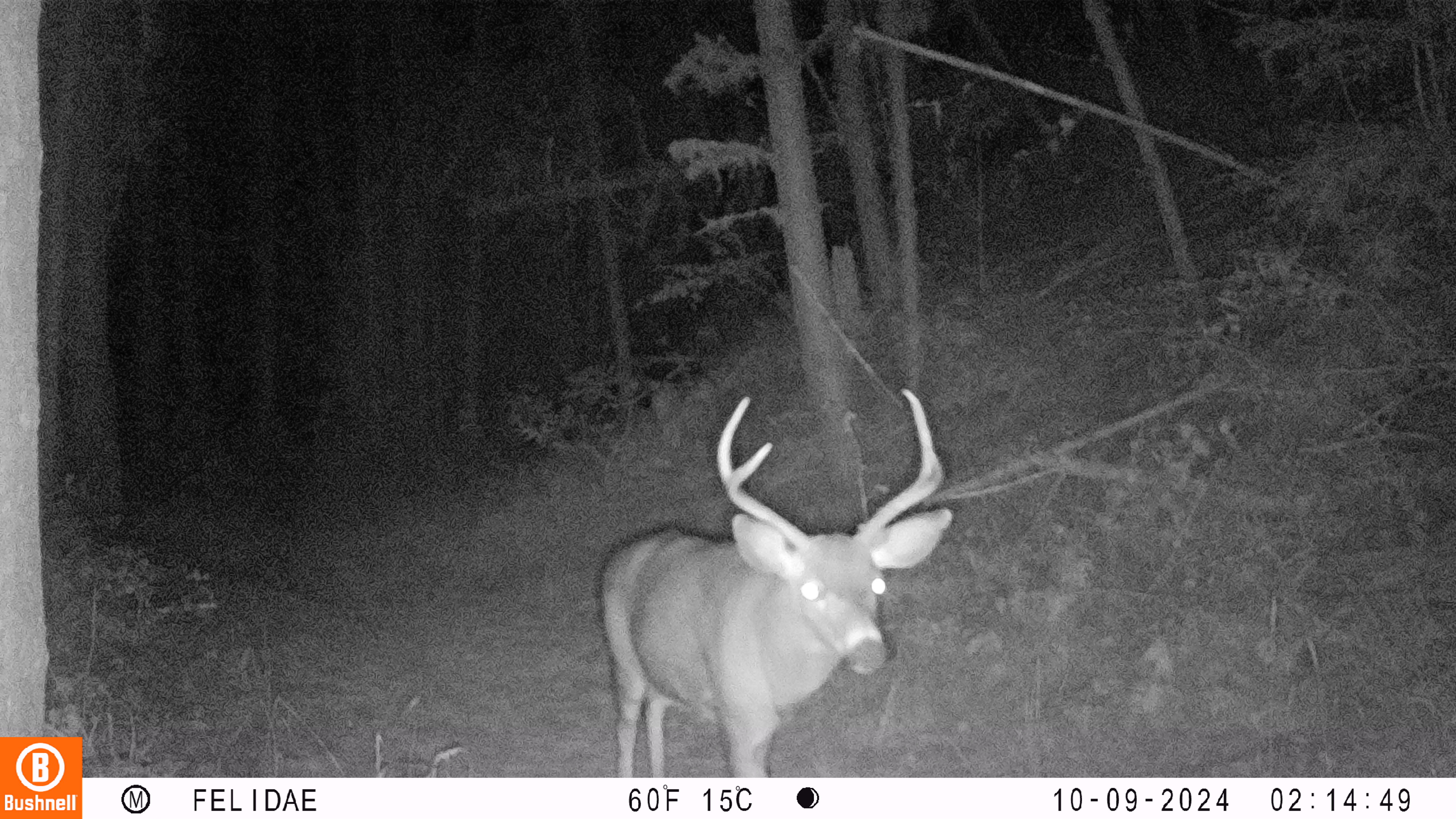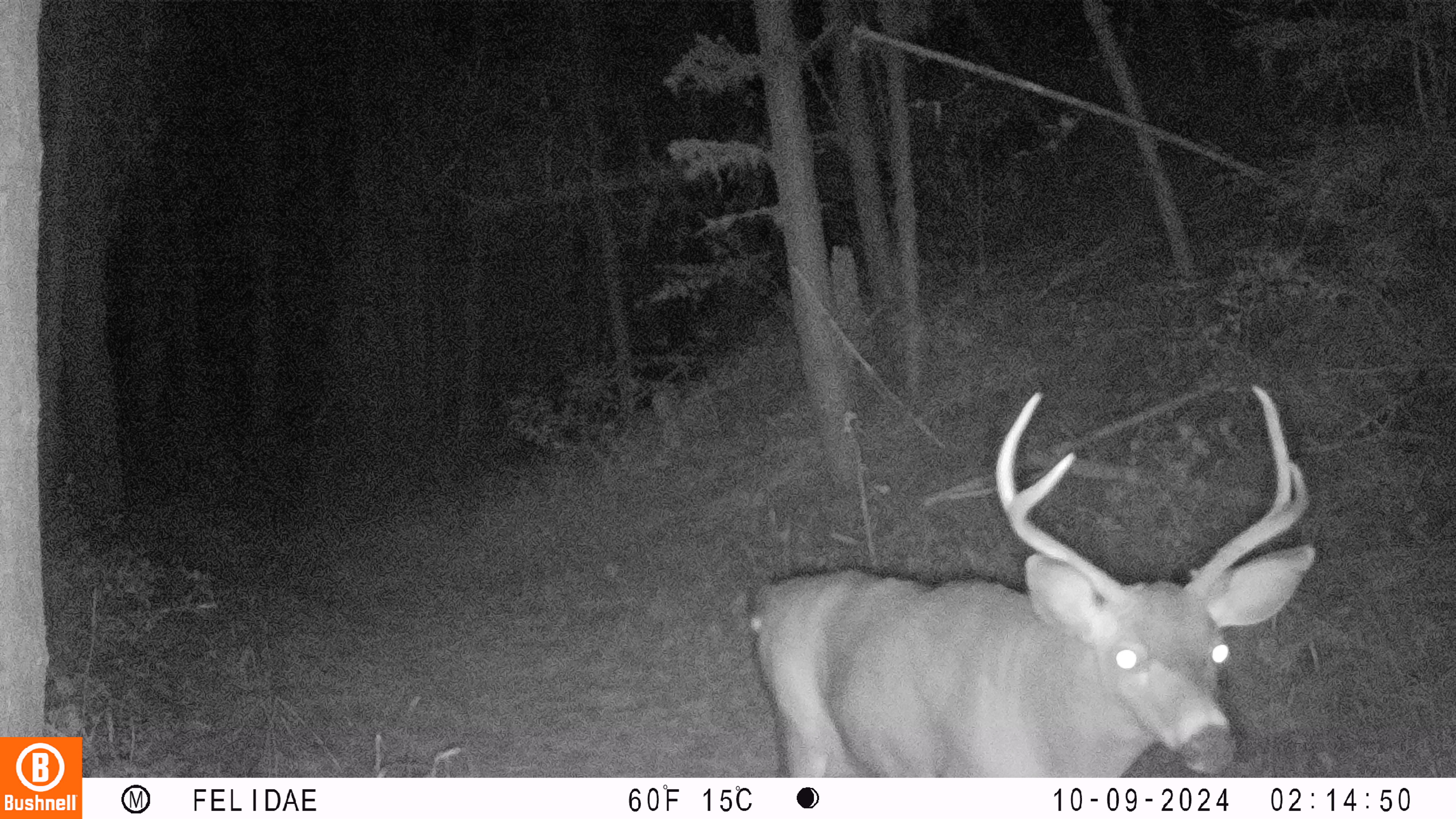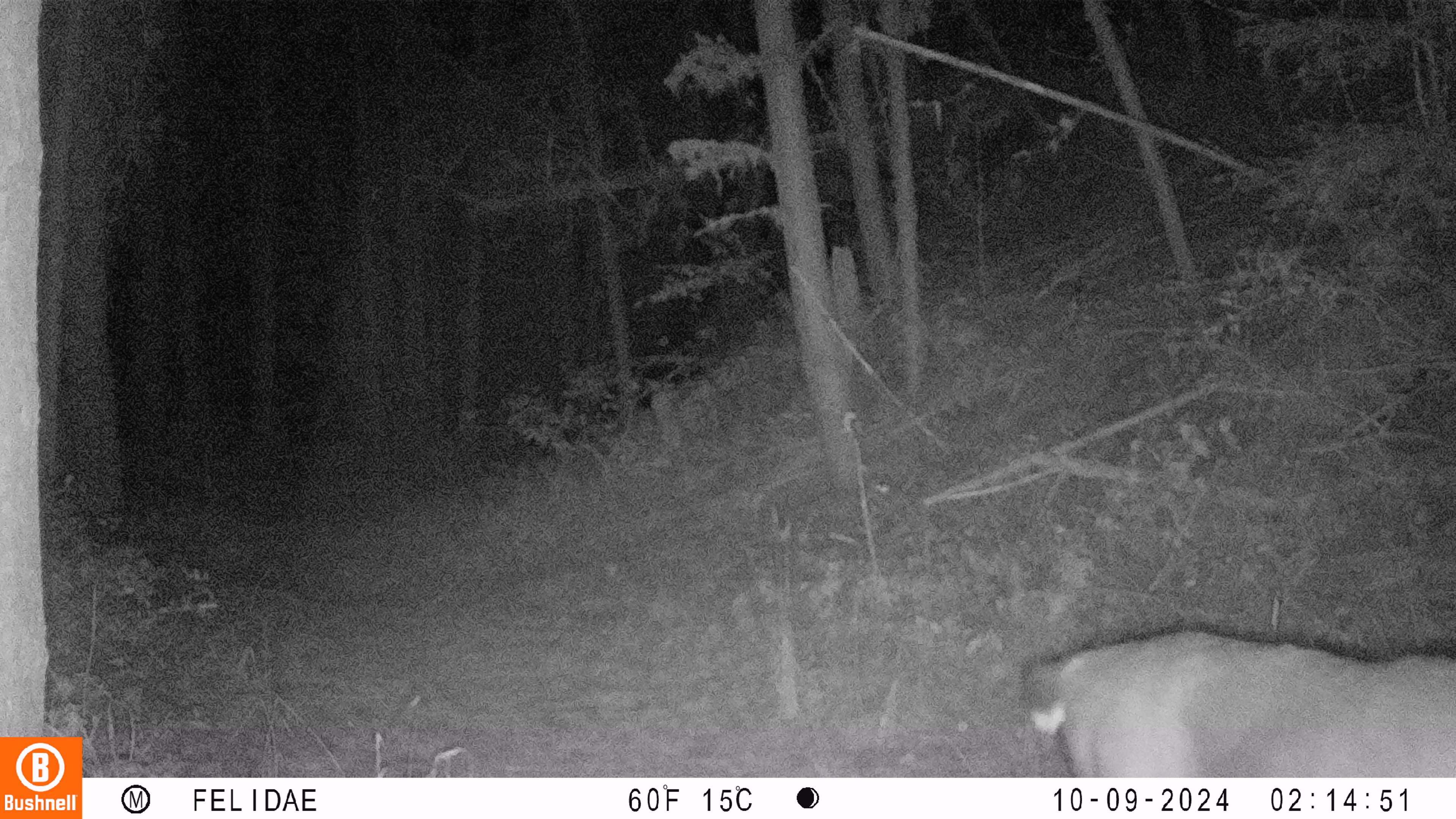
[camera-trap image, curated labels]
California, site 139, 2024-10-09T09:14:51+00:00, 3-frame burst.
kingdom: Animalia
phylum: Chordata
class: Mammalia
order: Artiodactyla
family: Cervidae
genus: Odocoileus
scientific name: Odocoileus hemionus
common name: mule deer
Mule deer (Odocoileus hemionus).